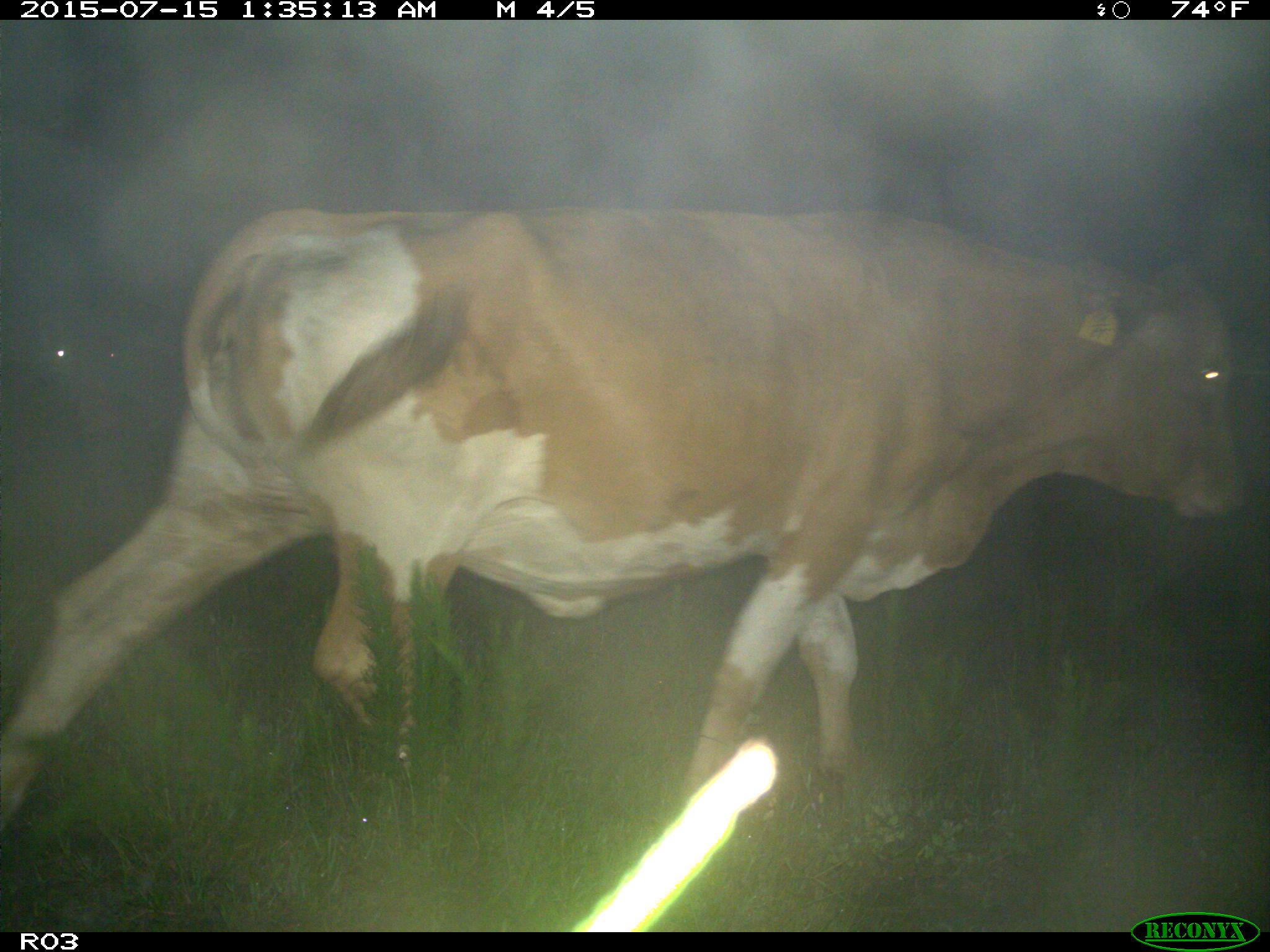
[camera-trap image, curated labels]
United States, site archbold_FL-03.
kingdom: Animalia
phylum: Chordata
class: Mammalia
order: Artiodactyla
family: Bovidae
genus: Bos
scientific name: Bos taurus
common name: domestic cow